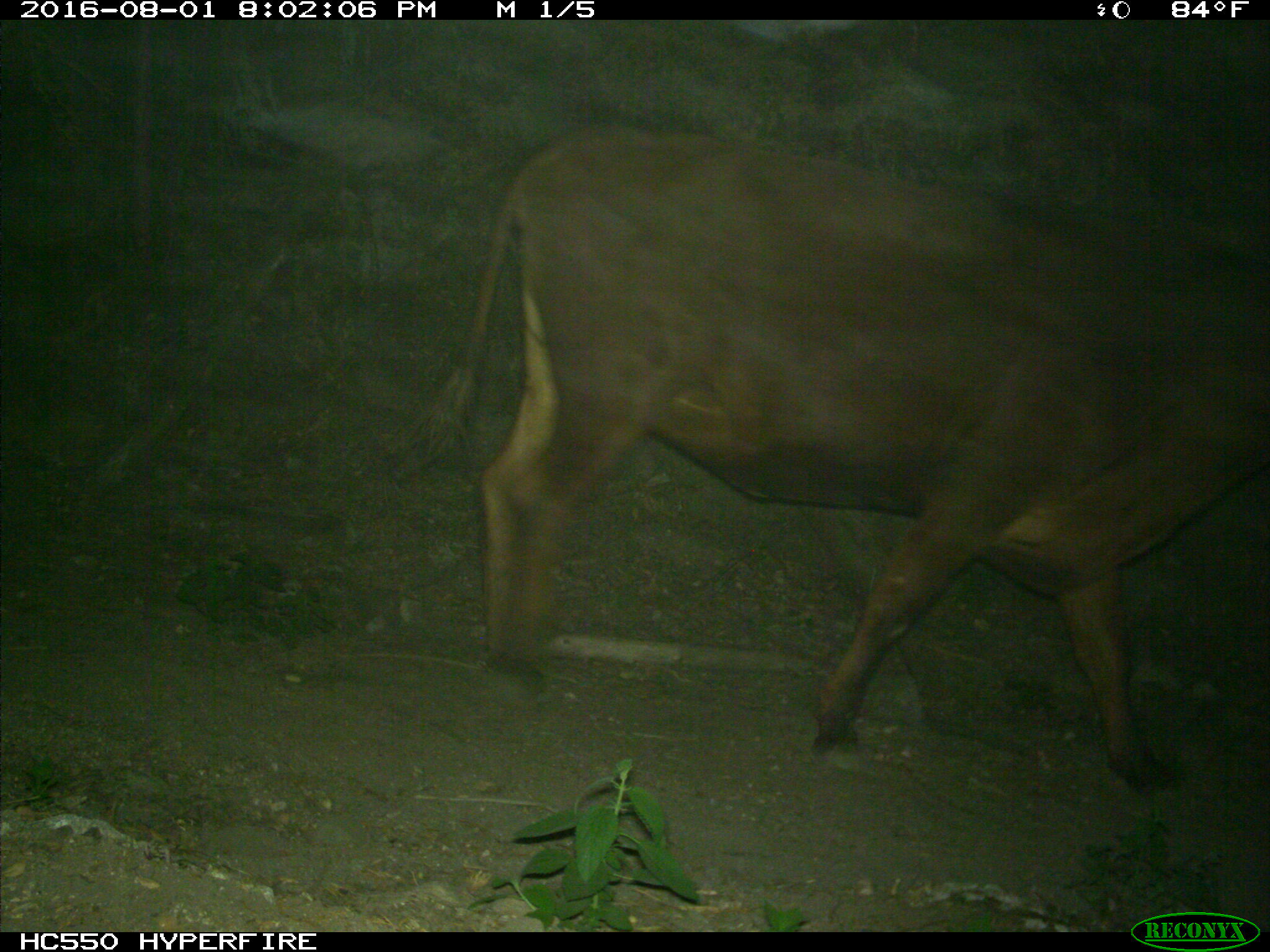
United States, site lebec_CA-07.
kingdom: Animalia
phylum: Chordata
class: Mammalia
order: Artiodactyla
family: Bovidae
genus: Bos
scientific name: Bos taurus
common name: domestic cow